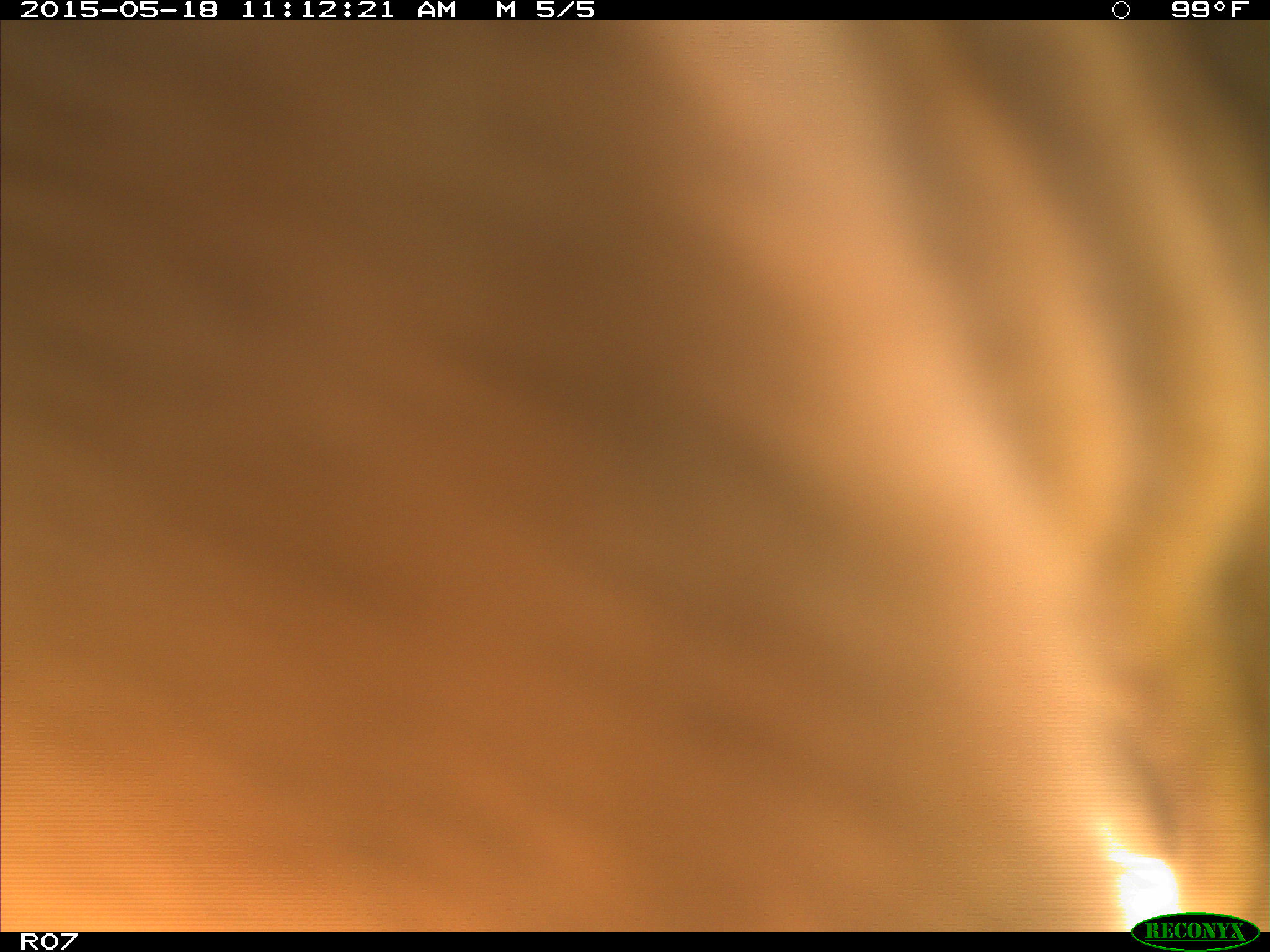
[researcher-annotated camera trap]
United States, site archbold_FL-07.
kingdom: Animalia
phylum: Chordata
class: Mammalia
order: Artiodactyla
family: Bovidae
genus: Bos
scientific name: Bos taurus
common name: domestic cow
Bos taurus (domestic cow).